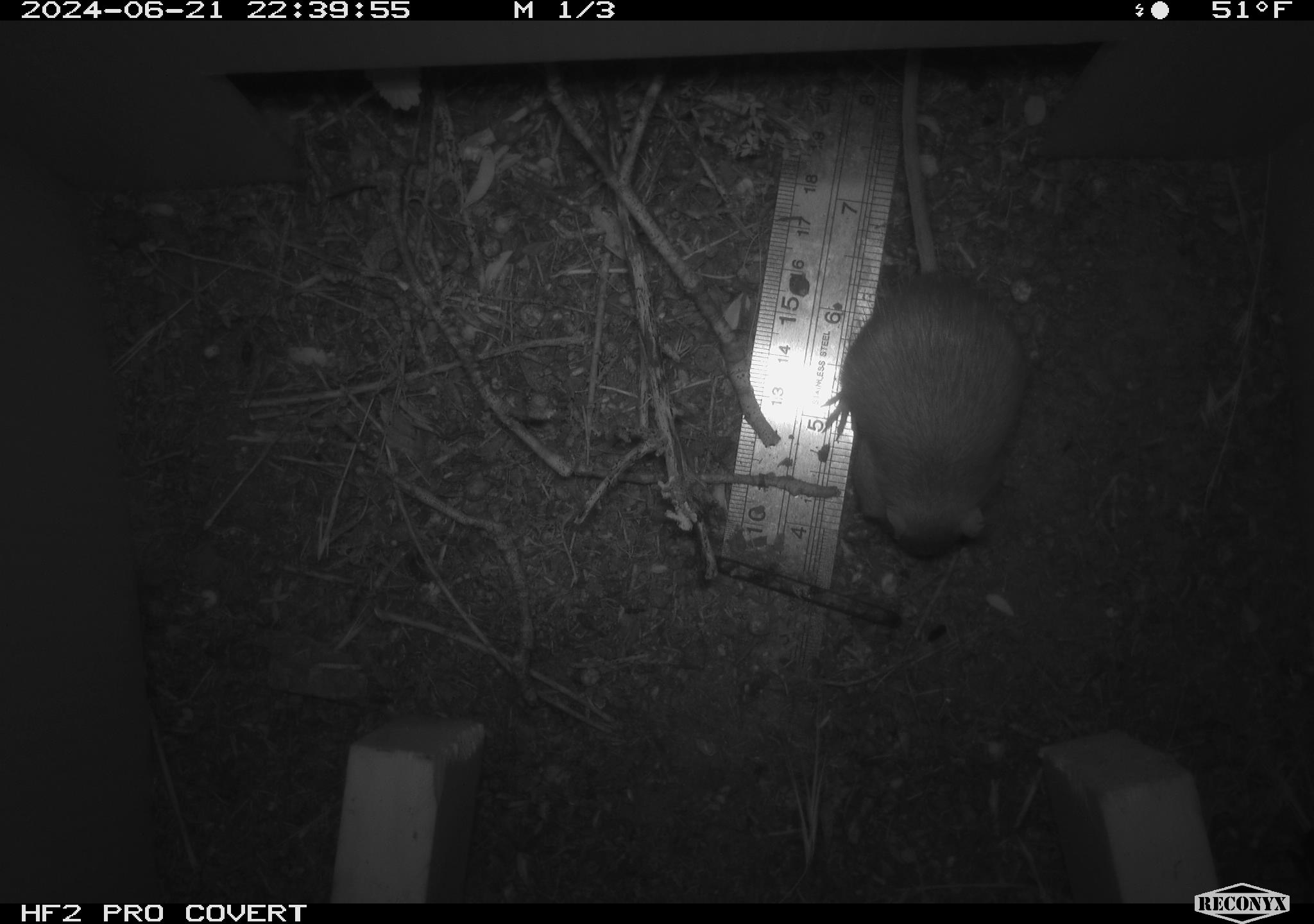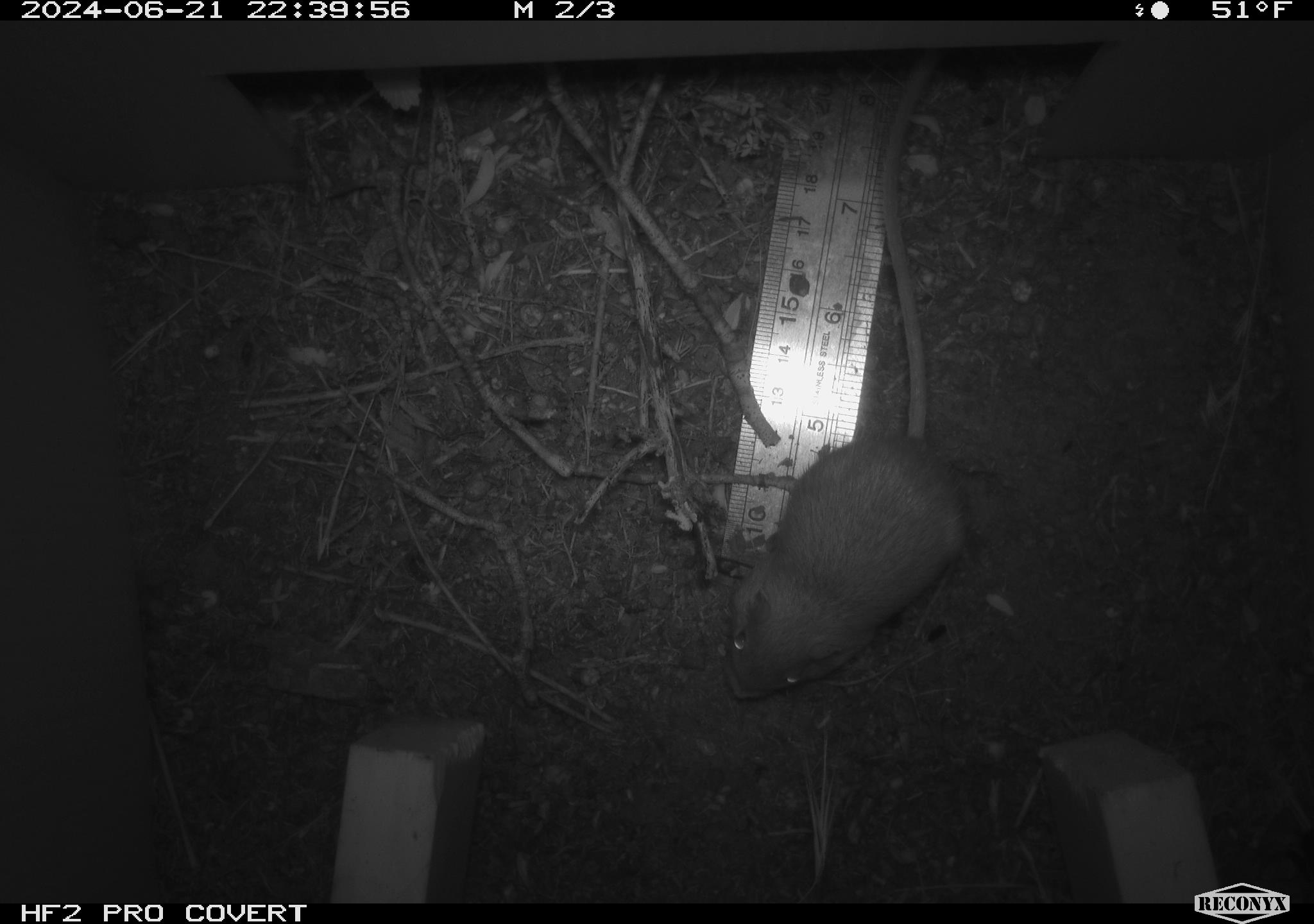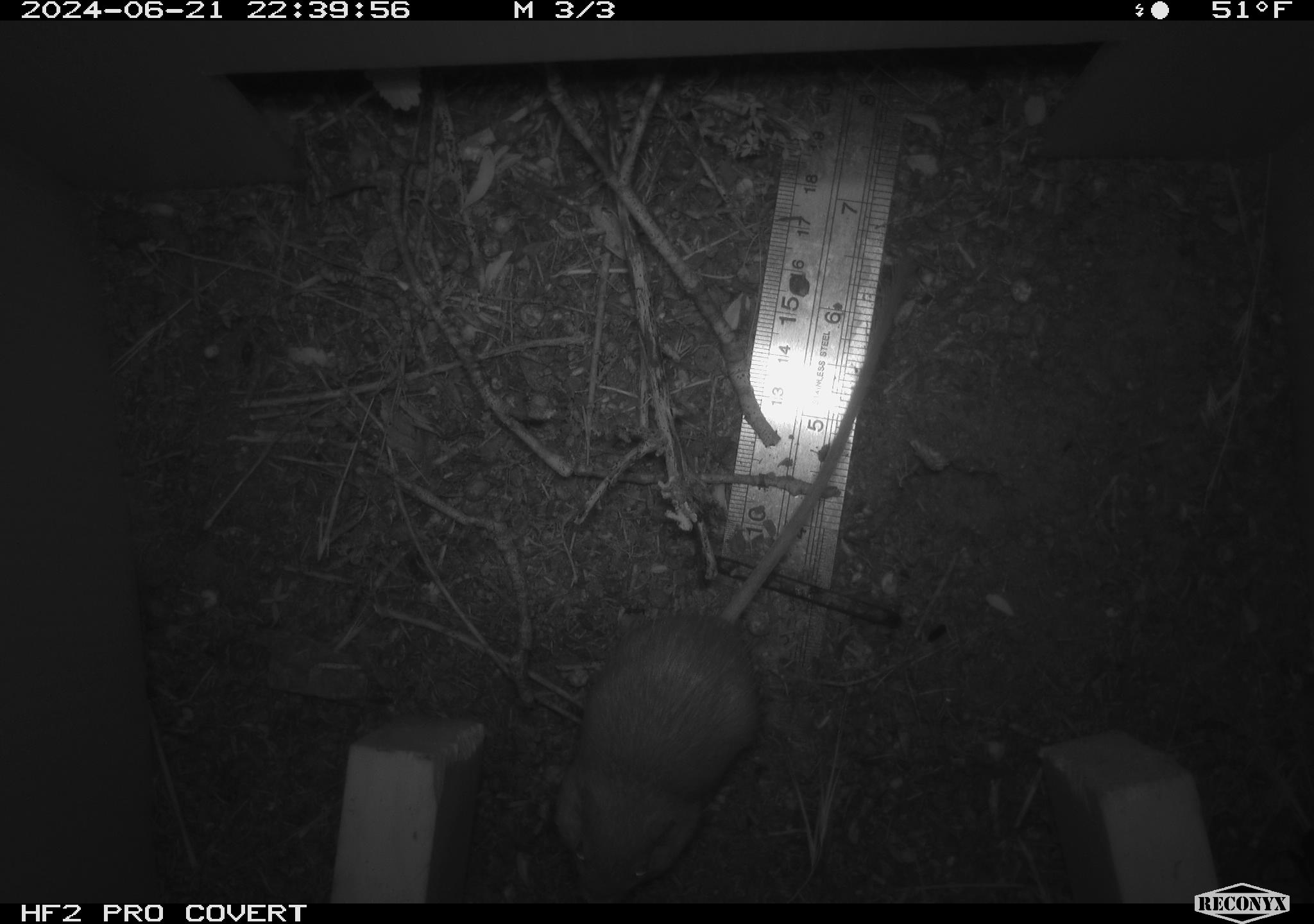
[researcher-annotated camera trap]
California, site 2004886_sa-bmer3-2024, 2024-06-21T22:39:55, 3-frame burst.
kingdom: Animalia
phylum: Chordata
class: Mammalia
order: Rodentia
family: Heteromyidae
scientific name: Heteromyidae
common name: kangaroo rats and pocket mice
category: heteromyidae family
Heteromyidae family (kangaroo rats and pocket mice) (Heteromyidae).